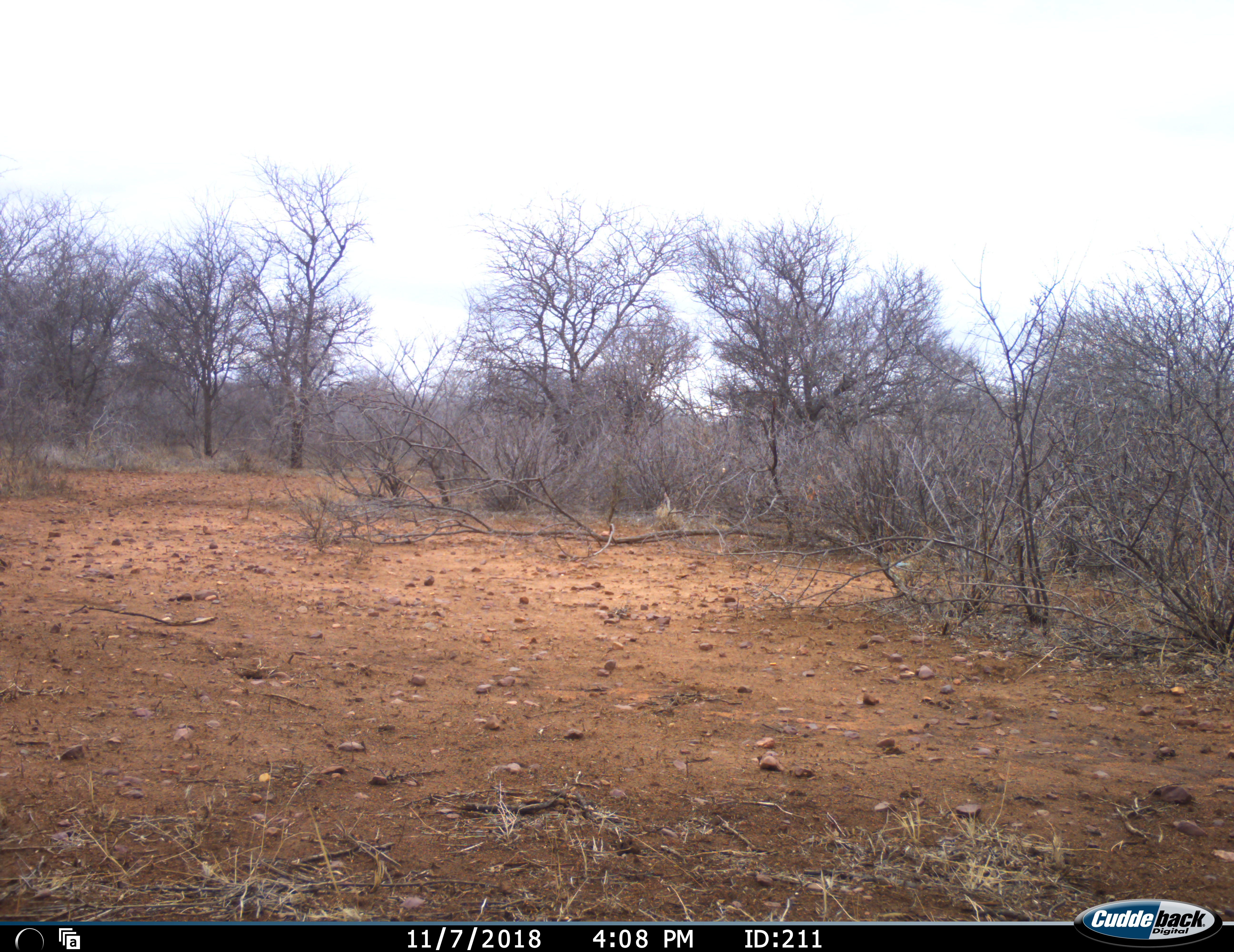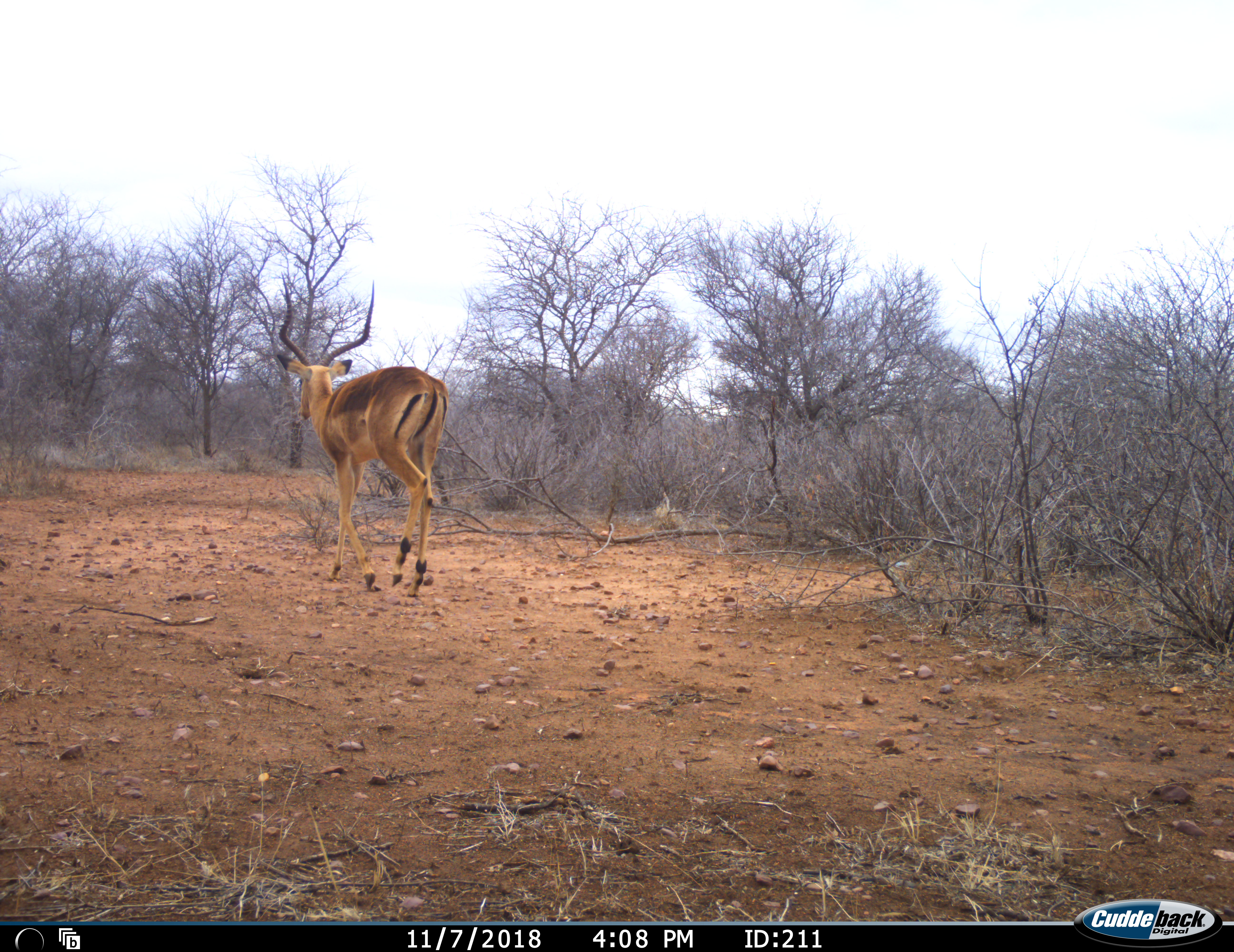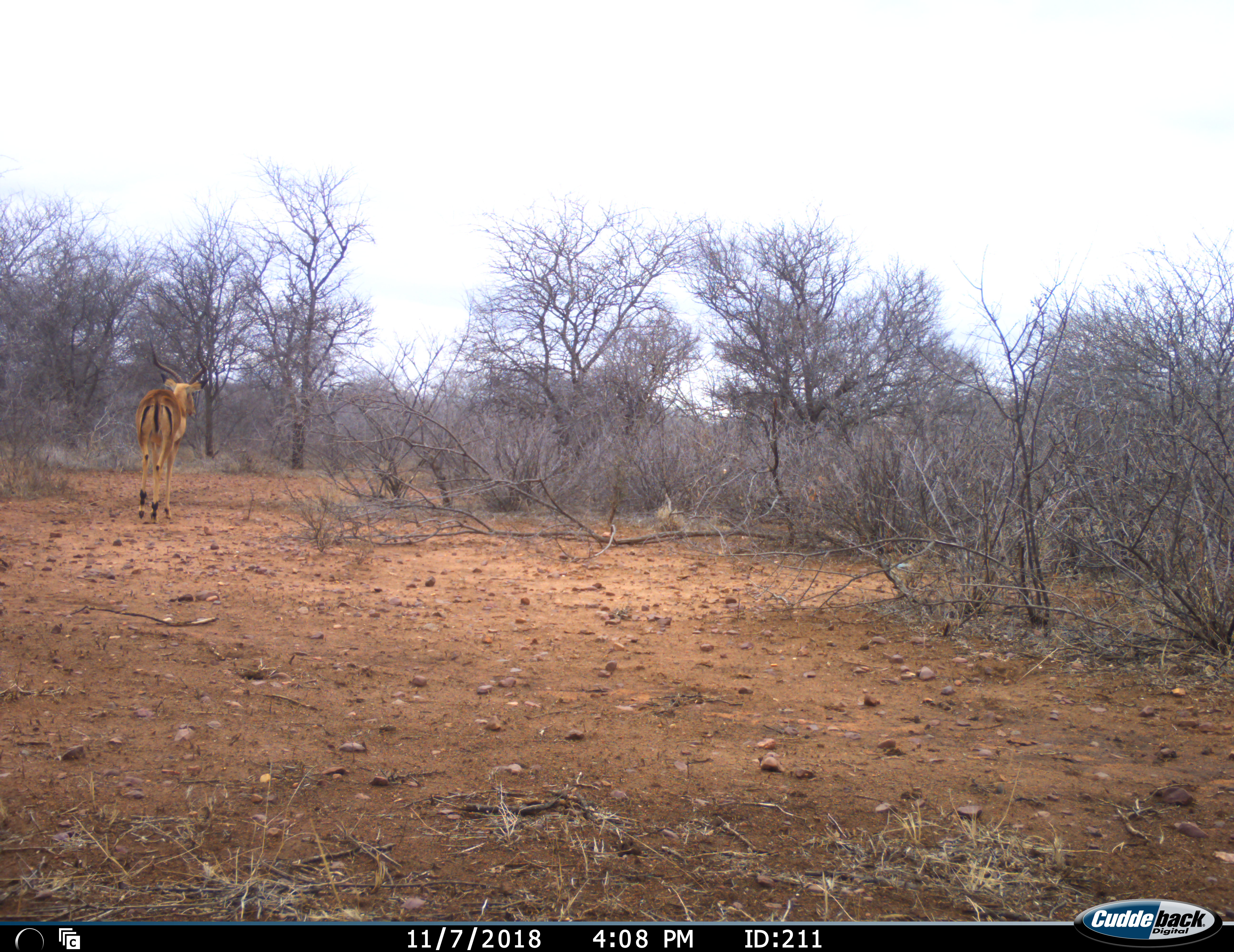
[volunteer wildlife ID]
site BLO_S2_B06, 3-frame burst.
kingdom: Animalia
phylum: Chordata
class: Mammalia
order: Artiodactyla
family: Bovidae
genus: Aepyceros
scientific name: Aepyceros melampus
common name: impala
Impala (Aepyceros melampus), count 1. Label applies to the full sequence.